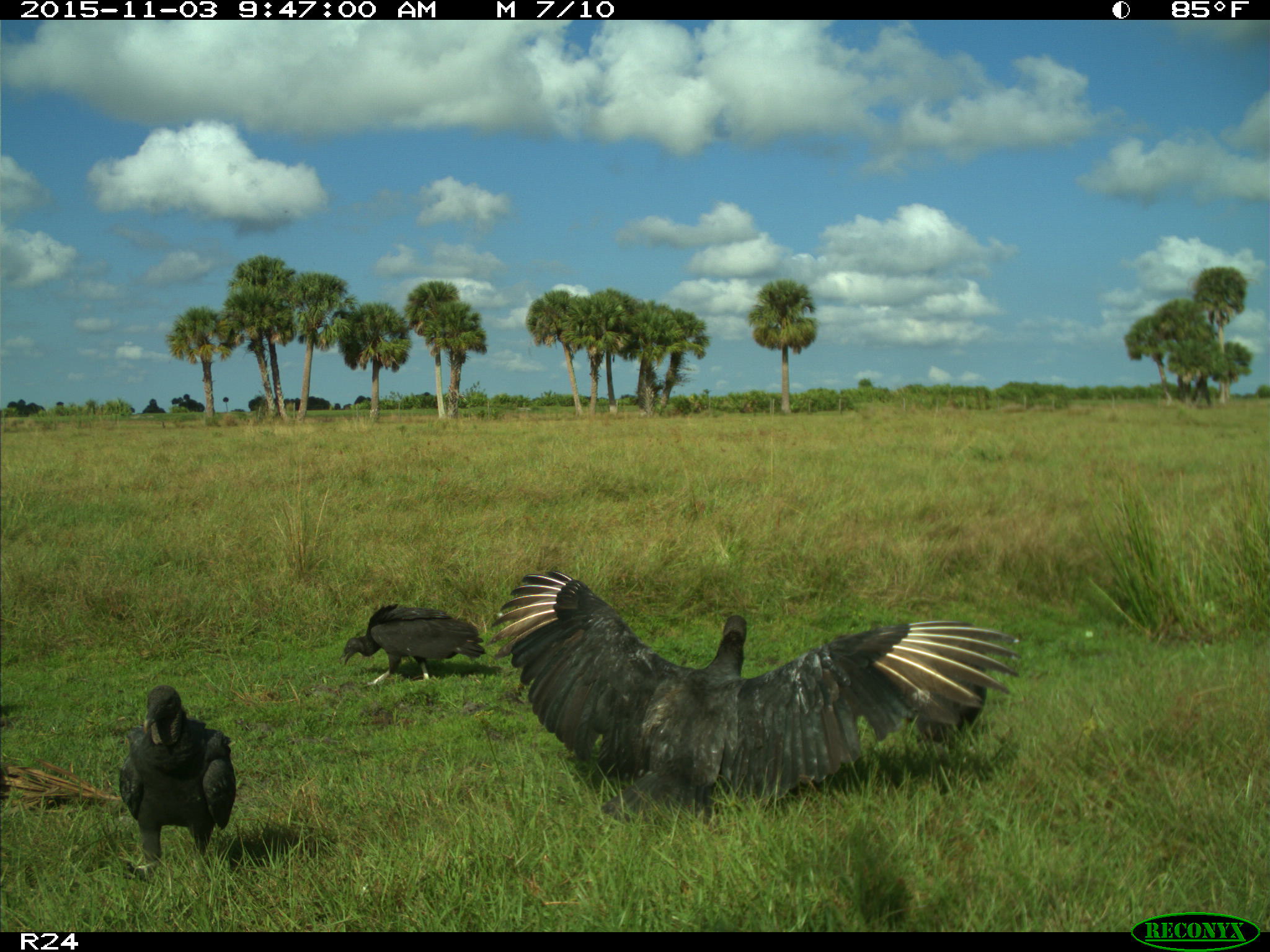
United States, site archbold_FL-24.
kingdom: Animalia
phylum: Chordata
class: Aves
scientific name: Aves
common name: birds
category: unidentified bird